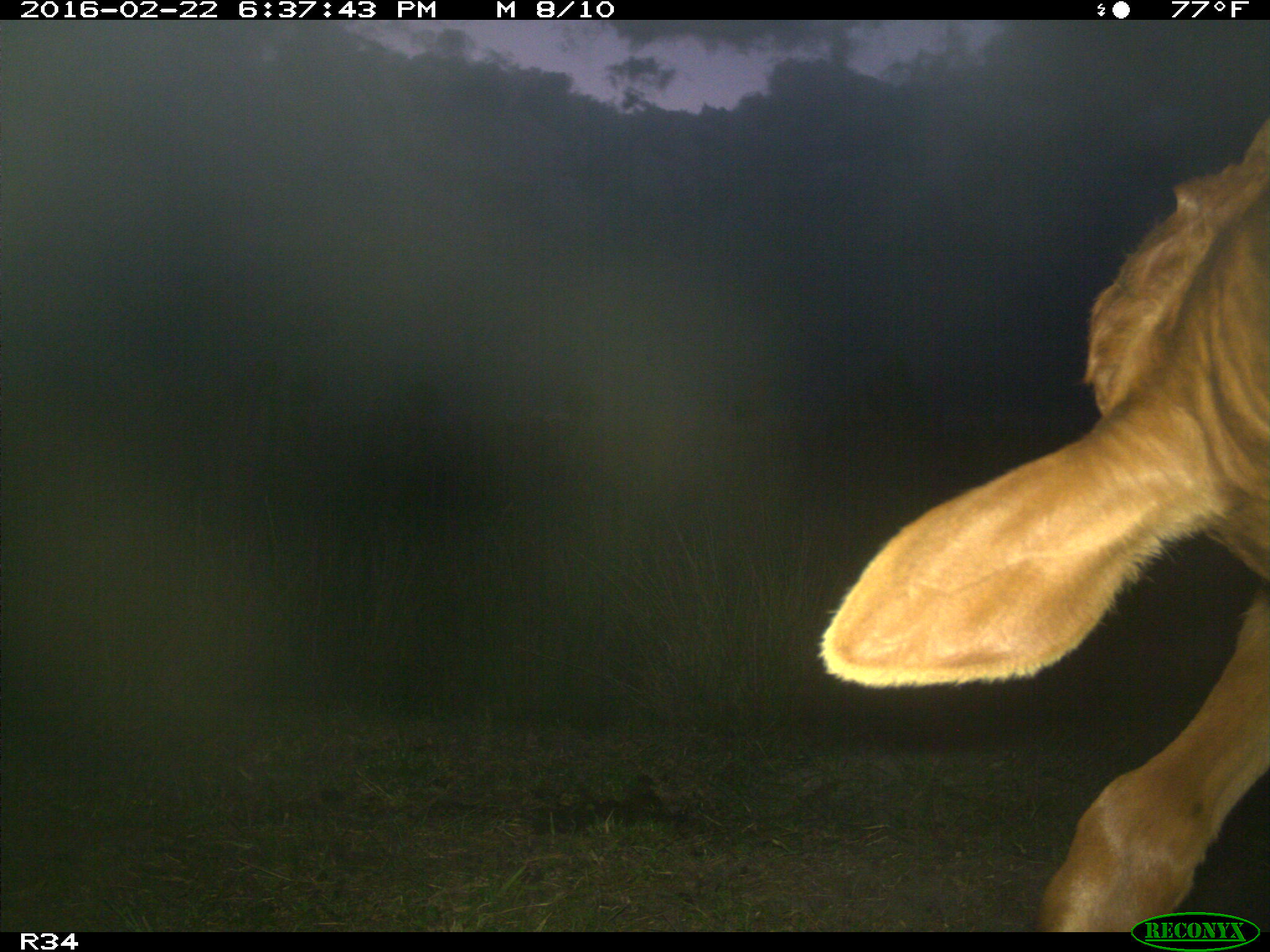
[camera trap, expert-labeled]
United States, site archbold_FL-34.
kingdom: Animalia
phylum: Chordata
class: Mammalia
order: Artiodactyla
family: Bovidae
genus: Bos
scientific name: Bos taurus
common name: domestic cow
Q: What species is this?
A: Bos taurus (domestic cow).